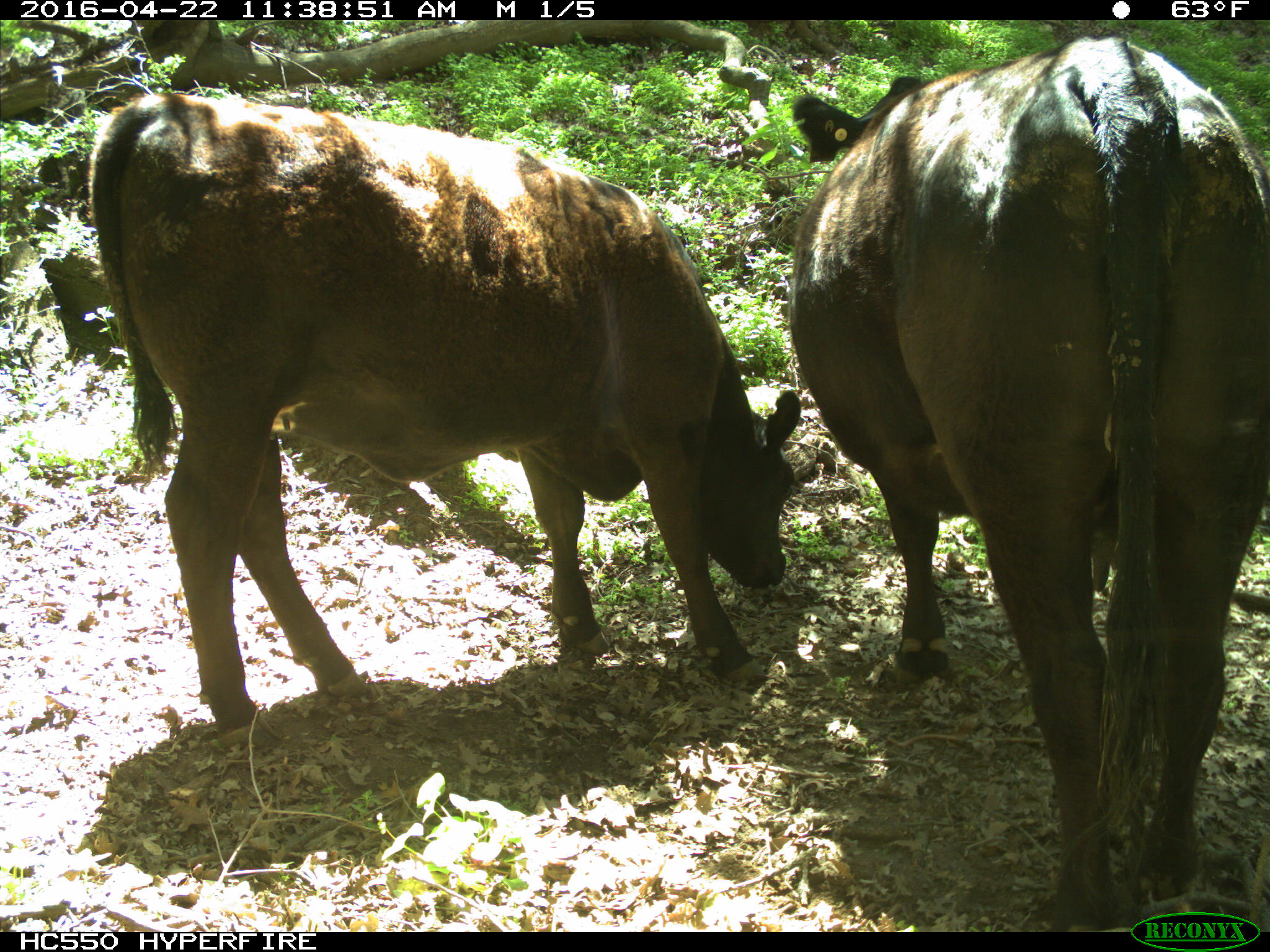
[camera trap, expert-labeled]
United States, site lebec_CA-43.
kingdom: Animalia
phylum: Chordata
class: Mammalia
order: Artiodactyla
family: Bovidae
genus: Bos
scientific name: Bos taurus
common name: domestic cow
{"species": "Bos taurus (domestic cow)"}